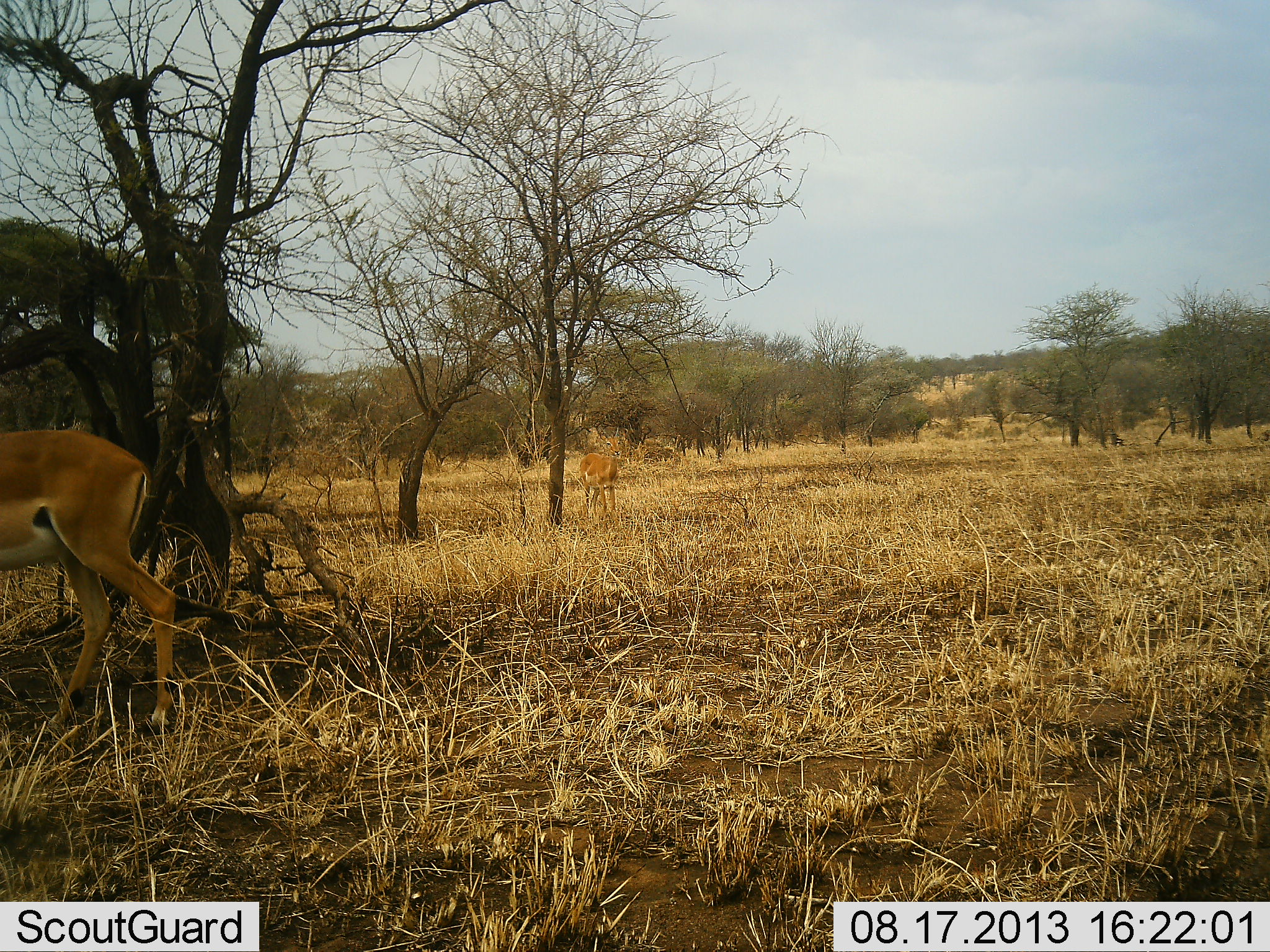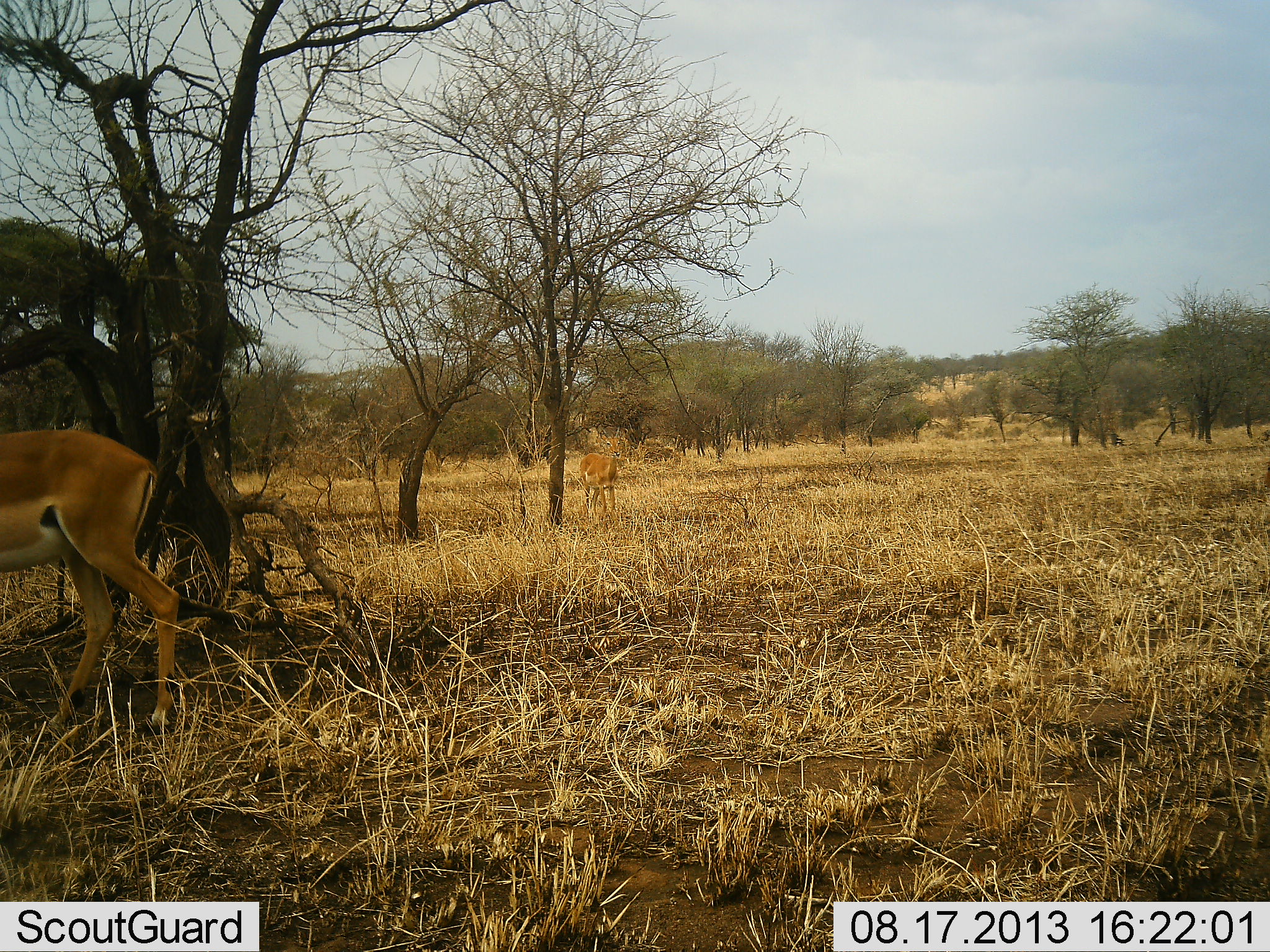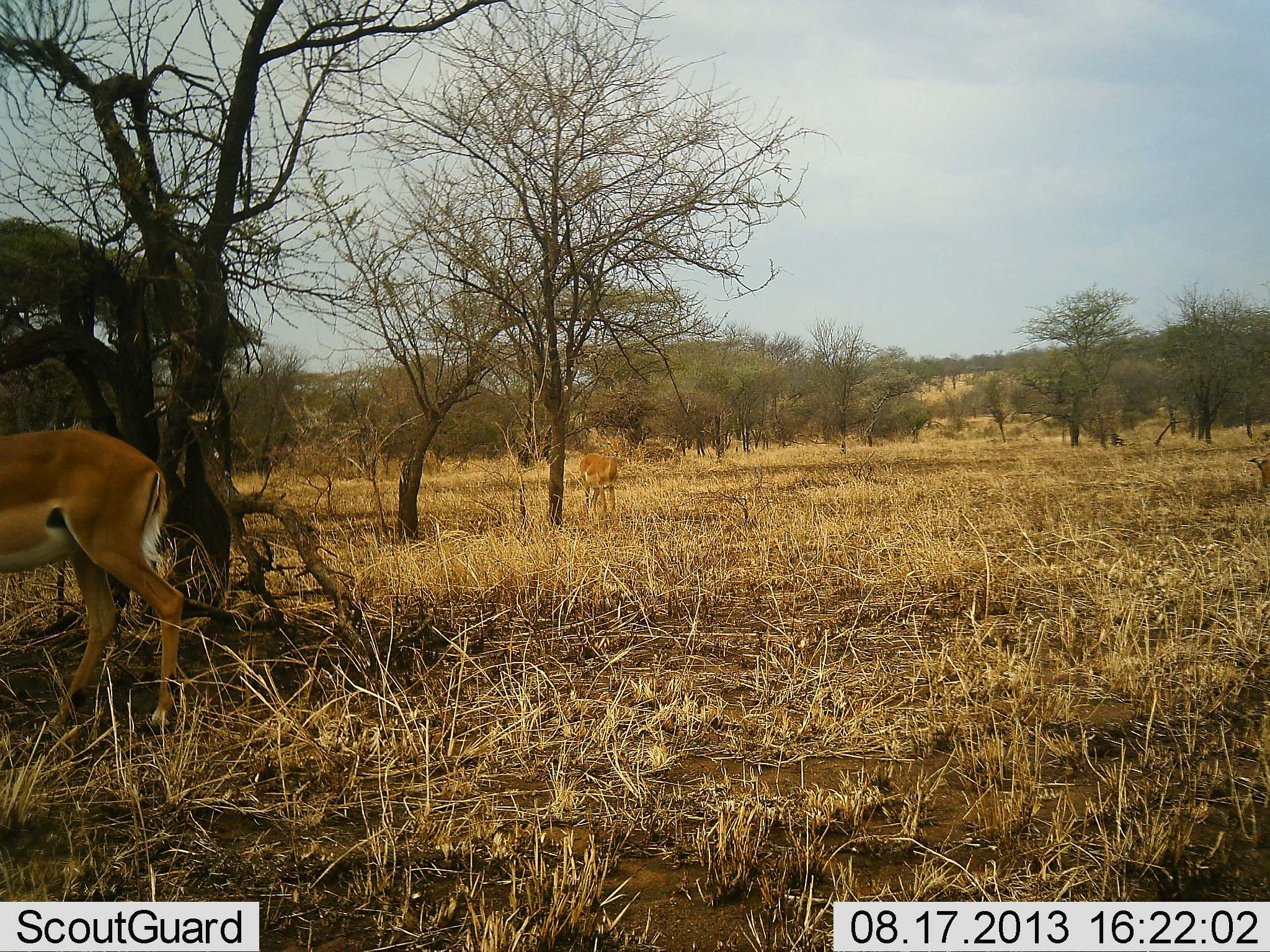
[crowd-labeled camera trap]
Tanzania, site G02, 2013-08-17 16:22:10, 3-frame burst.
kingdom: Animalia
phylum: Chordata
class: Mammalia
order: Artiodactyla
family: Bovidae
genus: Aepyceros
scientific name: Aepyceros melampus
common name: impala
Impala (Aepyceros melampus), count 2. Behavior (volunteer vote fractions): standing 80%, resting 0%, moving 13%, interacting 0%. Young present (vote fraction): 0%. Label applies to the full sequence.